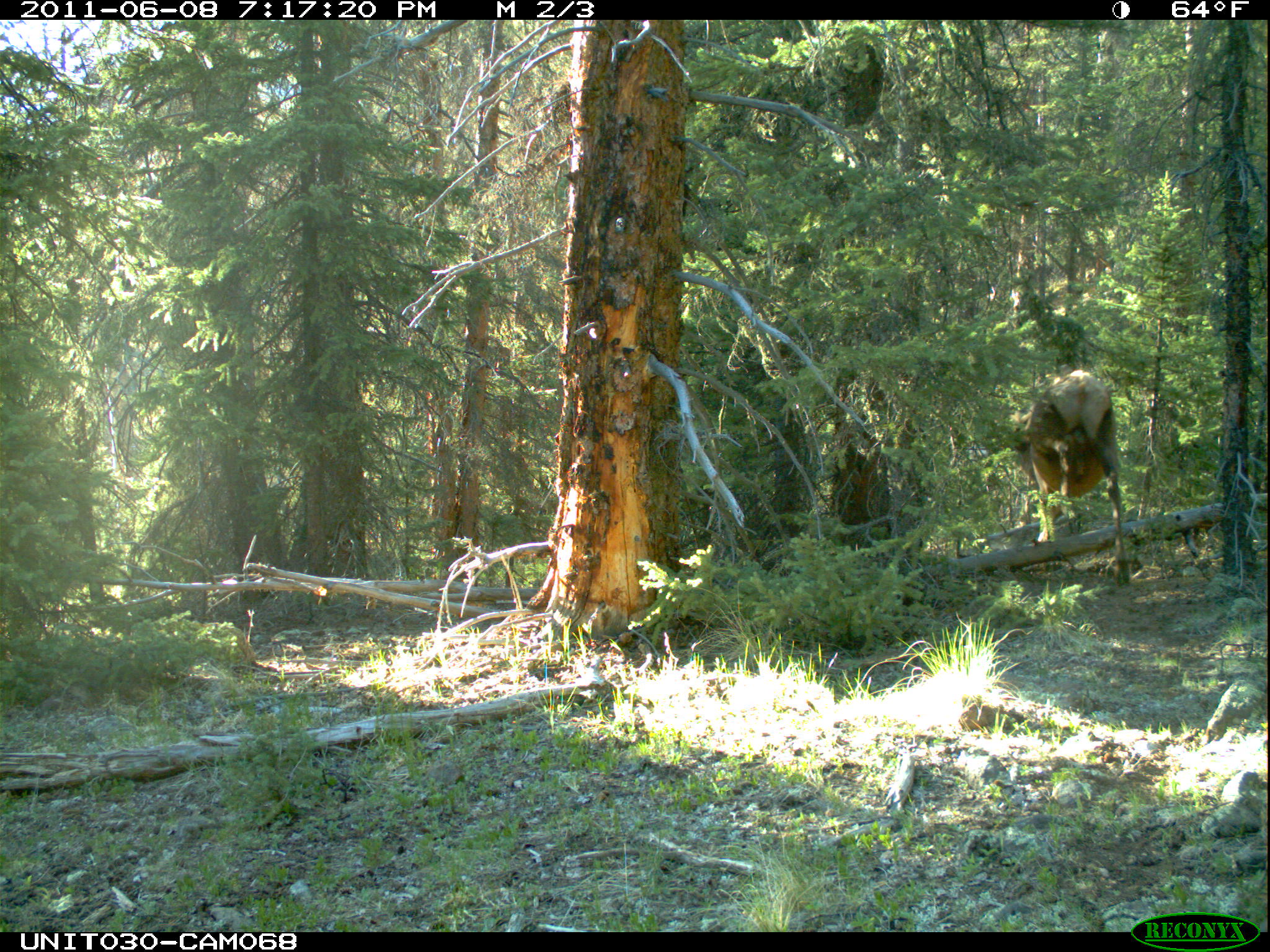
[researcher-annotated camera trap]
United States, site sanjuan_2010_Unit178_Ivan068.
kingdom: Animalia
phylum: Chordata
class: Mammalia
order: Artiodactyla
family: Cervidae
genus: Cervus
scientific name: Cervus elaphus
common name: red deer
Cervus elaphus (red deer).